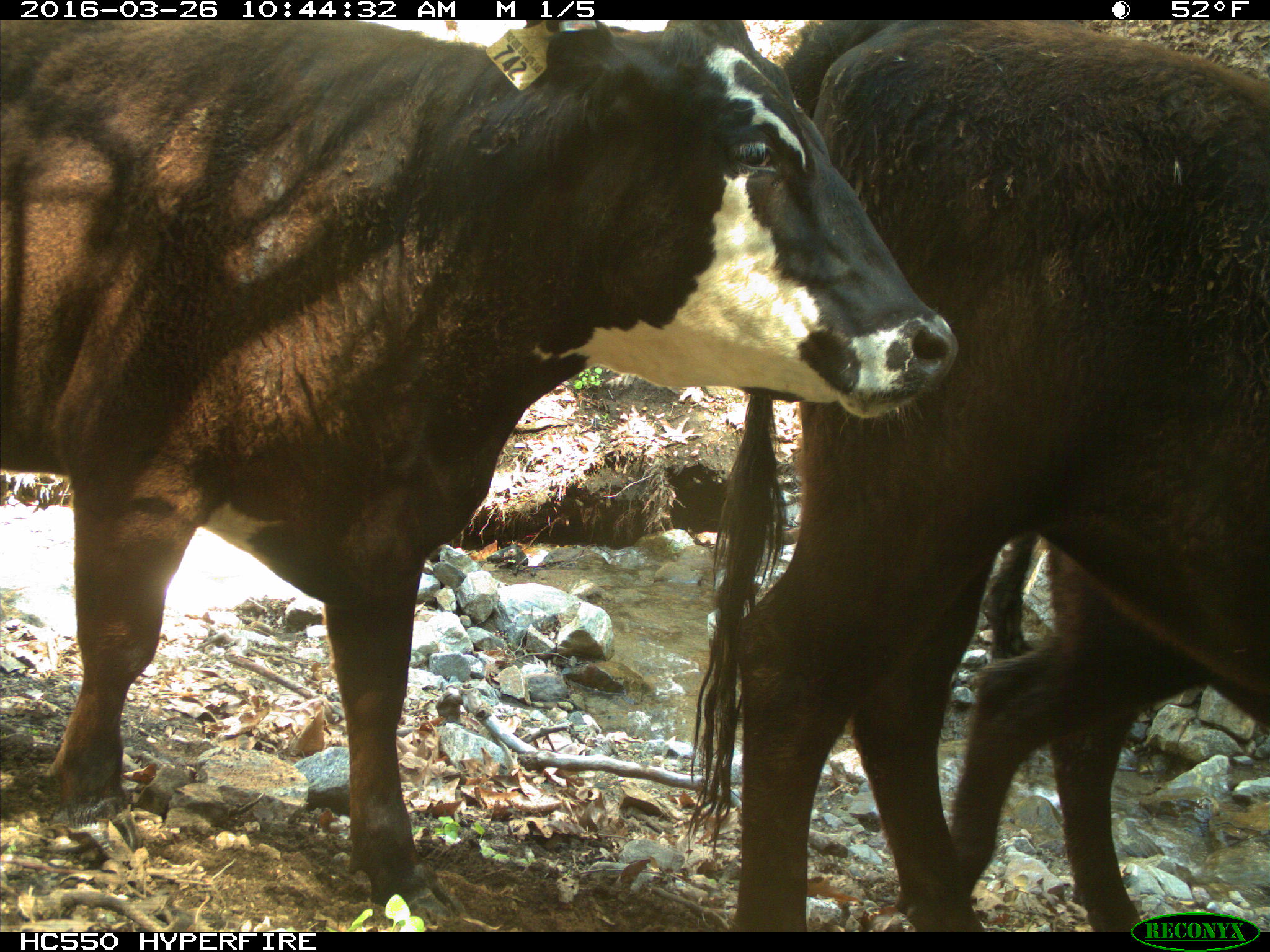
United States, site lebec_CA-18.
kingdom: Animalia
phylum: Chordata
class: Mammalia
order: Artiodactyla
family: Bovidae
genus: Bos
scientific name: Bos taurus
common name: domestic cow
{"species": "Bos taurus (domestic cow)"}